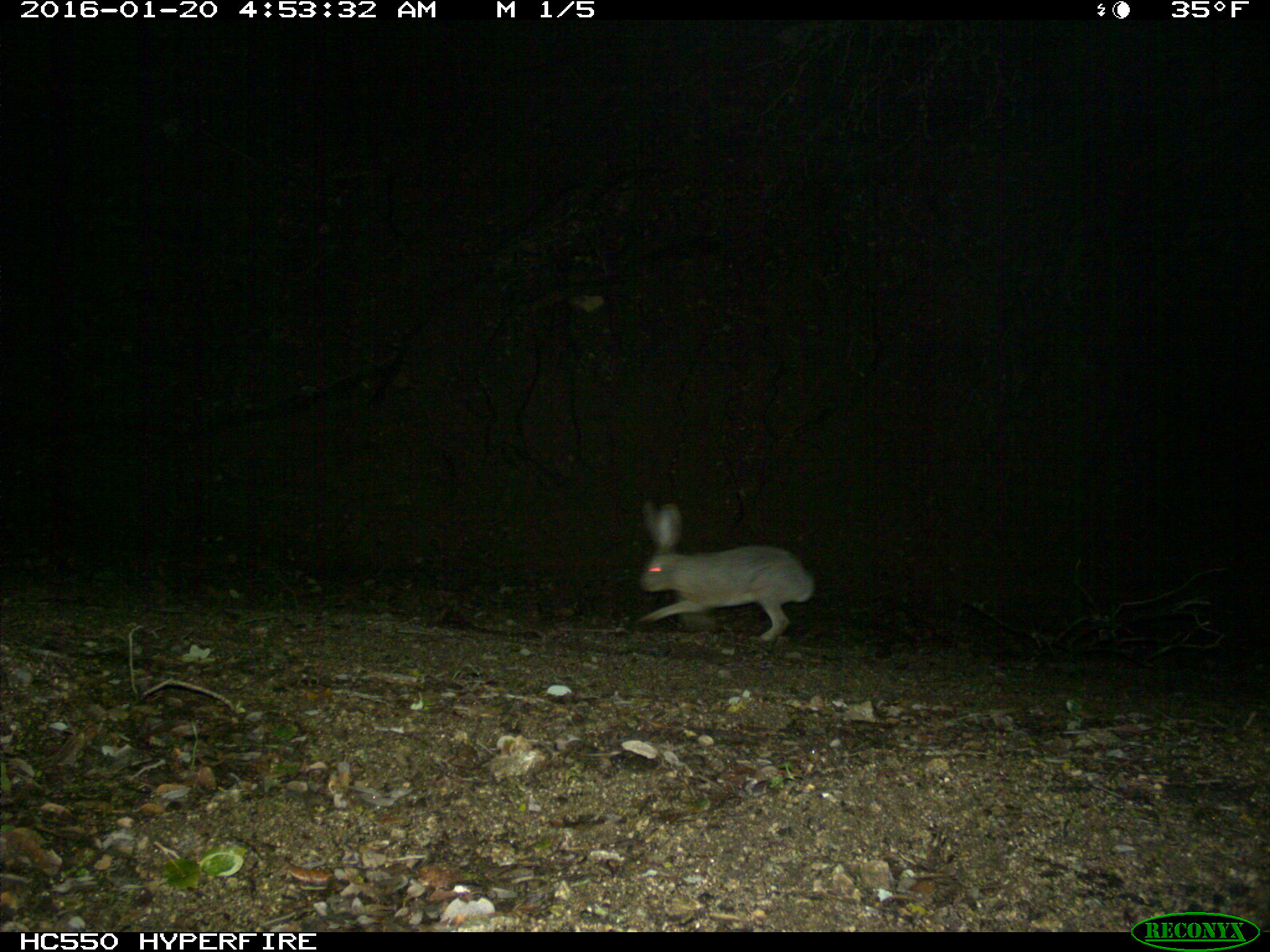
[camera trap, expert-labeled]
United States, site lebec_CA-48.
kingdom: Animalia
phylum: Chordata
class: Mammalia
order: Lagomorpha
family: Leporidae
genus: Lepus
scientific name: Lepus californicus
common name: black-tailed jackrabbit